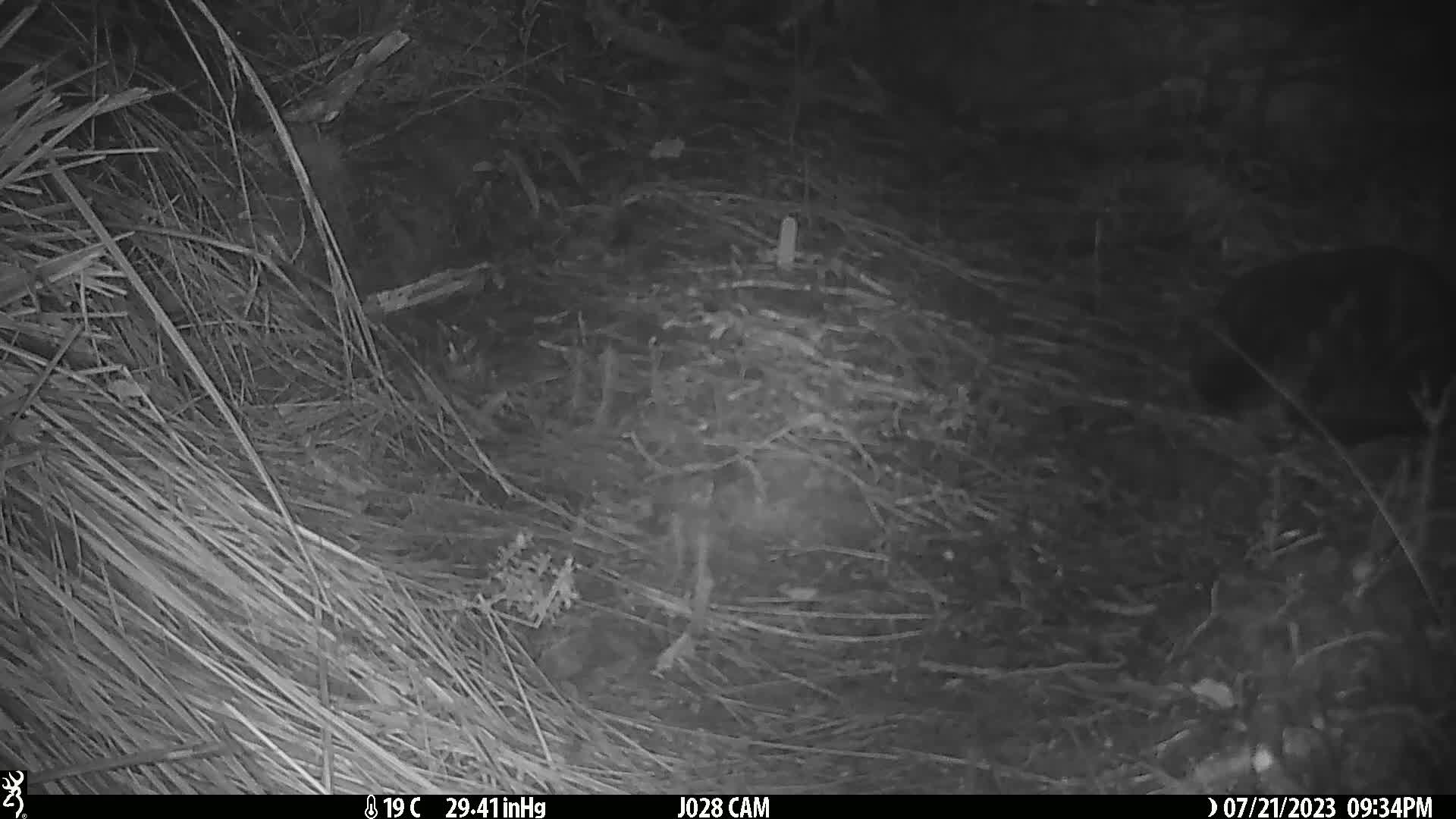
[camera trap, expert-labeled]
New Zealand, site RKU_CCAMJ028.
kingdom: Animalia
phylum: Chordata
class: Mammalia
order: Carnivora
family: Felidae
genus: Felis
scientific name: Felis catus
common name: domestic cat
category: cat